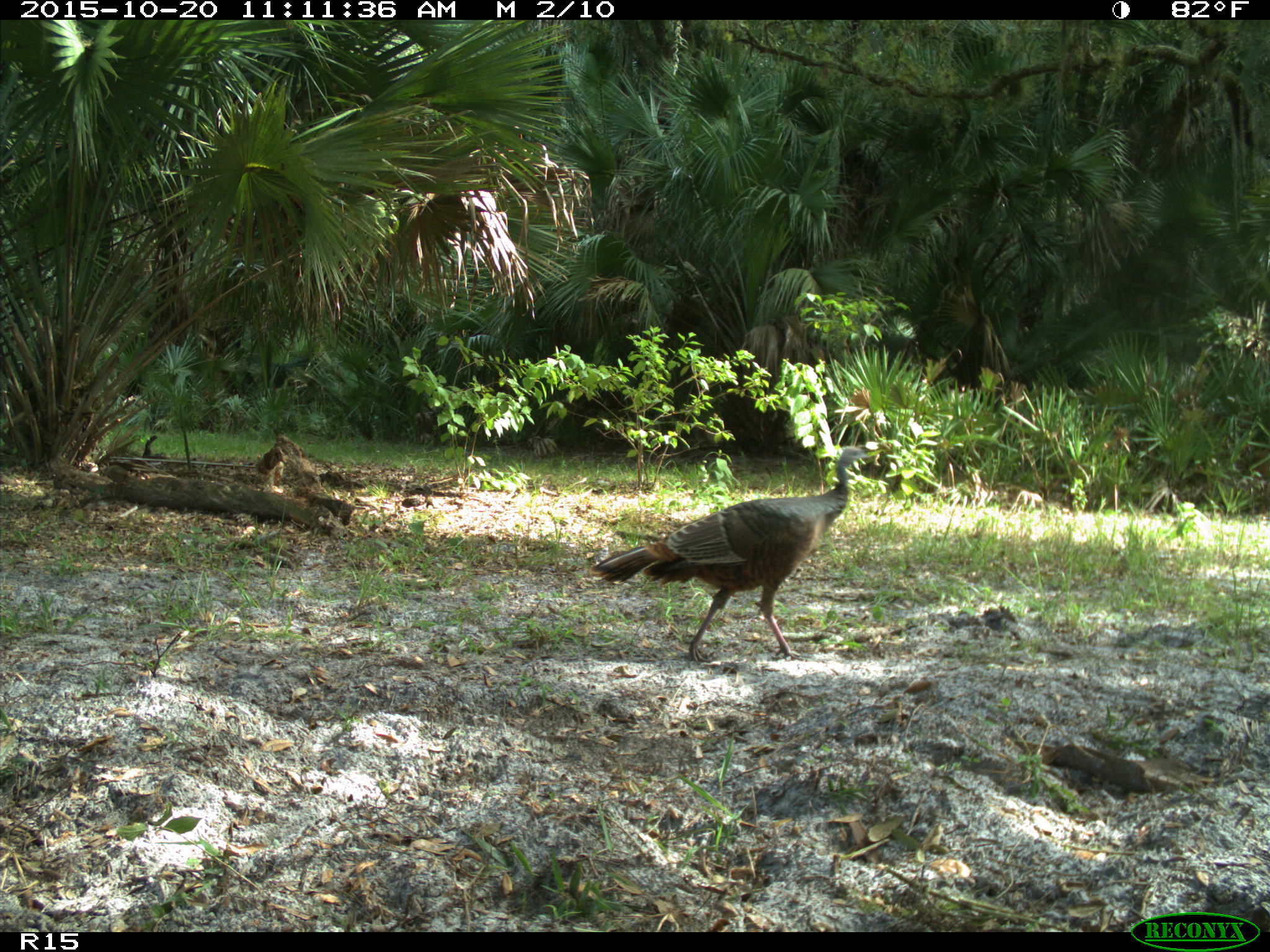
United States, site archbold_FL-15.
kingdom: Animalia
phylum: Chordata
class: Aves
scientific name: Aves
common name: birds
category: unidentified bird